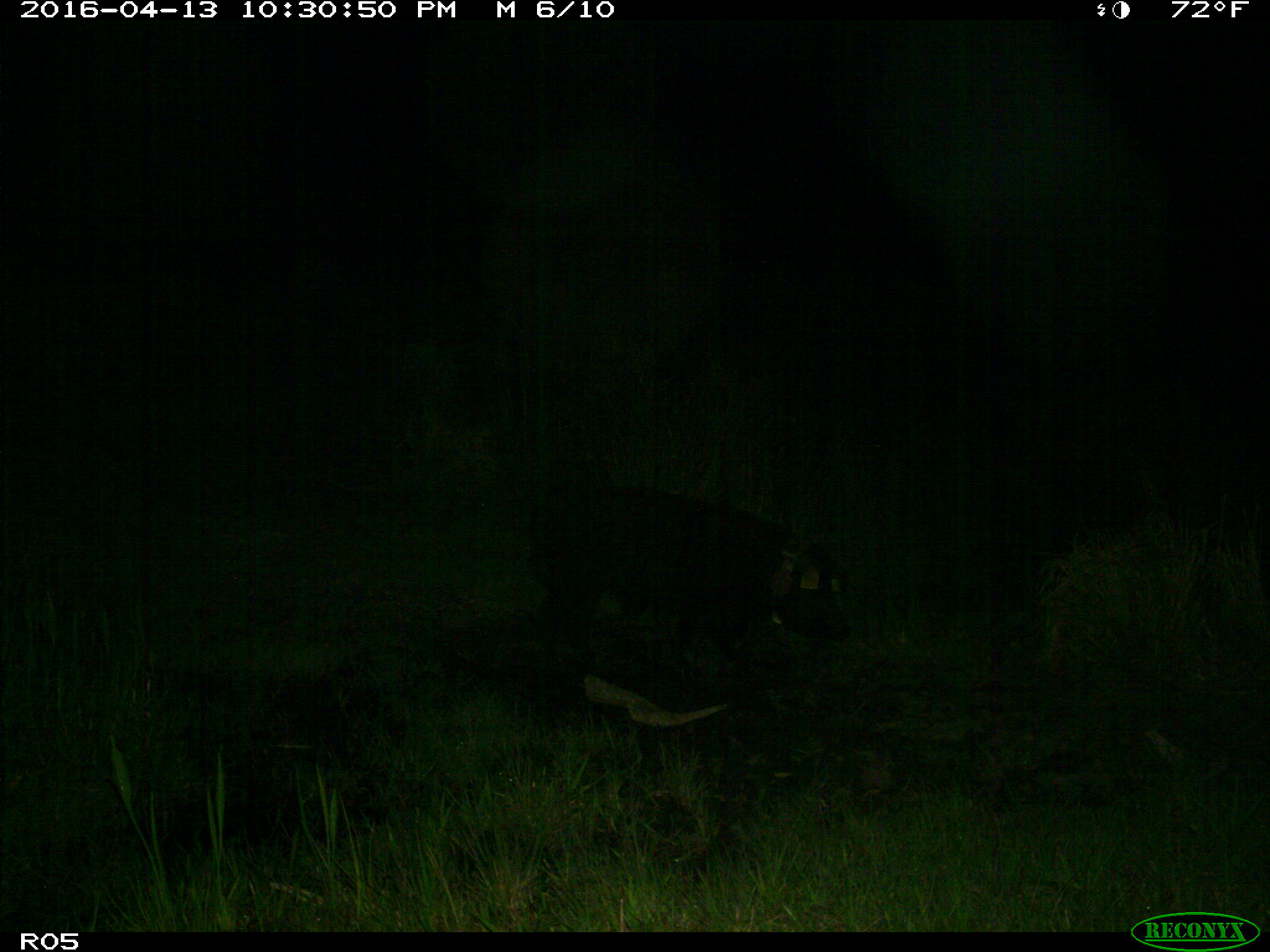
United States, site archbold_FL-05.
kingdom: Animalia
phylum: Chordata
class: Mammalia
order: Artiodactyla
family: Suidae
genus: Sus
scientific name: Sus scrofa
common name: wild boar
Sus scrofa (wild boar).